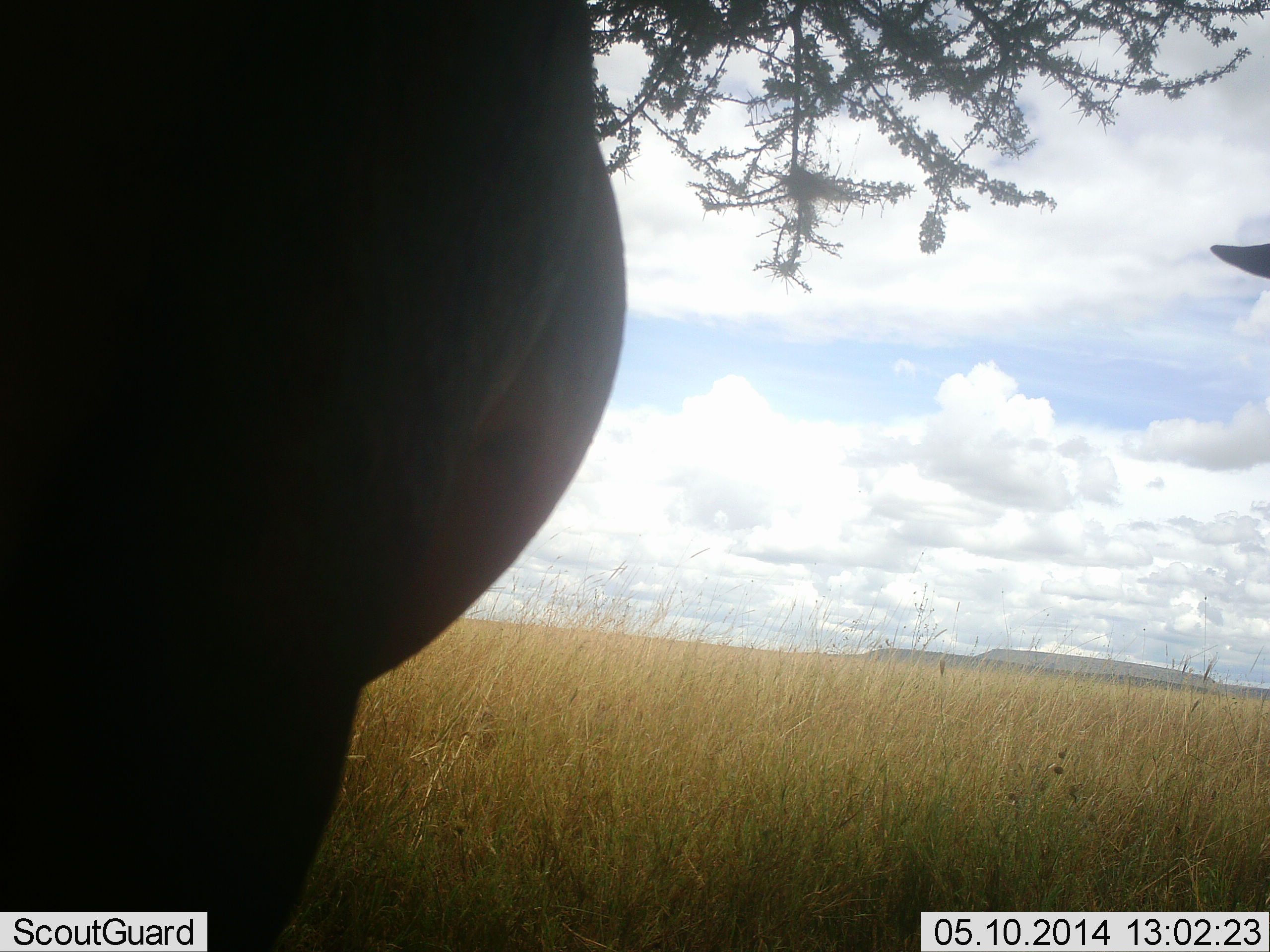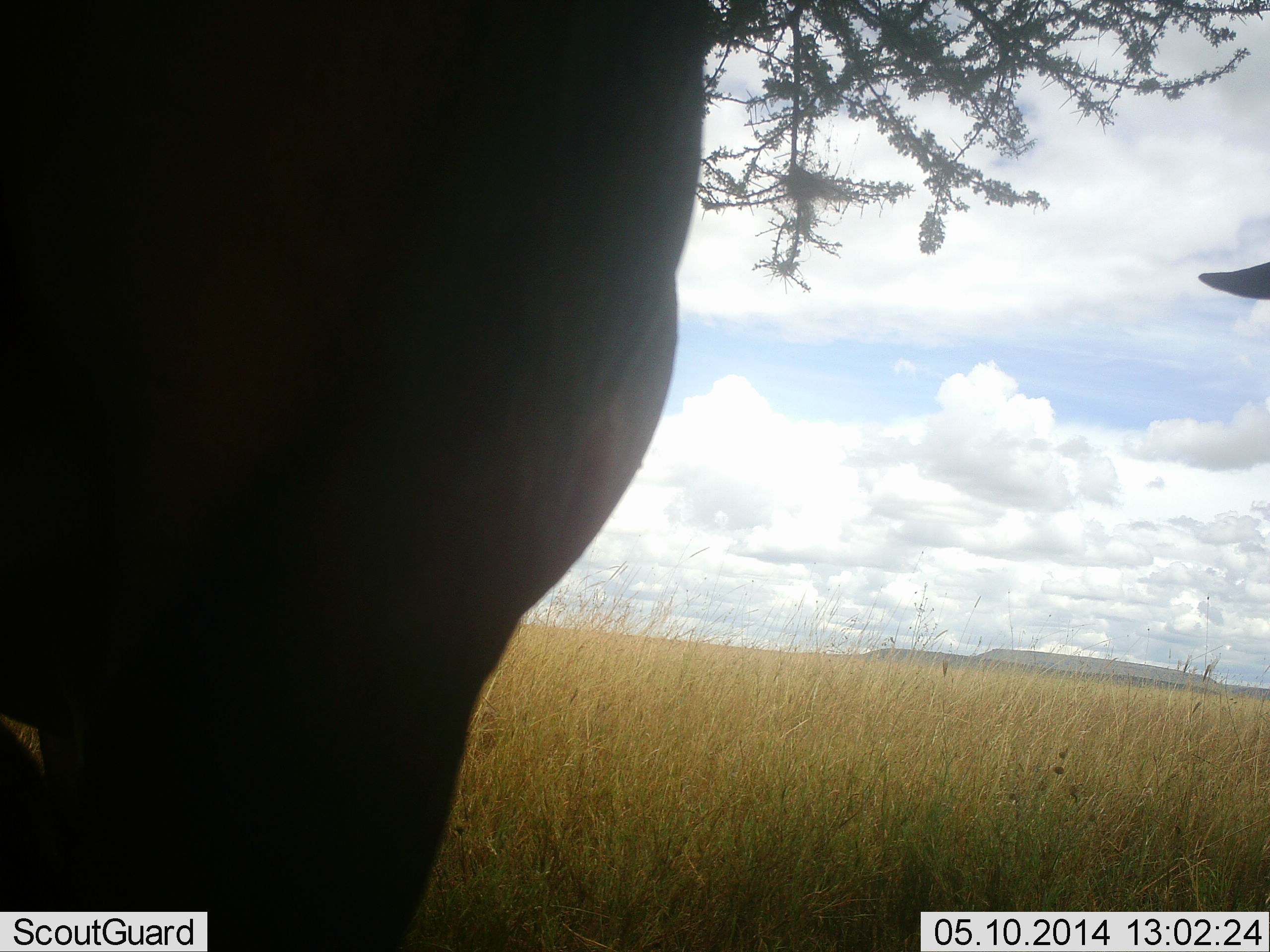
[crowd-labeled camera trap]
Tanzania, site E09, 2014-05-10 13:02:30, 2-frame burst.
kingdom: Animalia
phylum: Chordata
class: Mammalia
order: Artiodactyla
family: Bovidae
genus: Connochaetes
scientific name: Connochaetes taurinus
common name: blue wildebeest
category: wildebeest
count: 2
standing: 100%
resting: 0%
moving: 0%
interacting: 0%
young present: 0%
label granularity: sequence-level